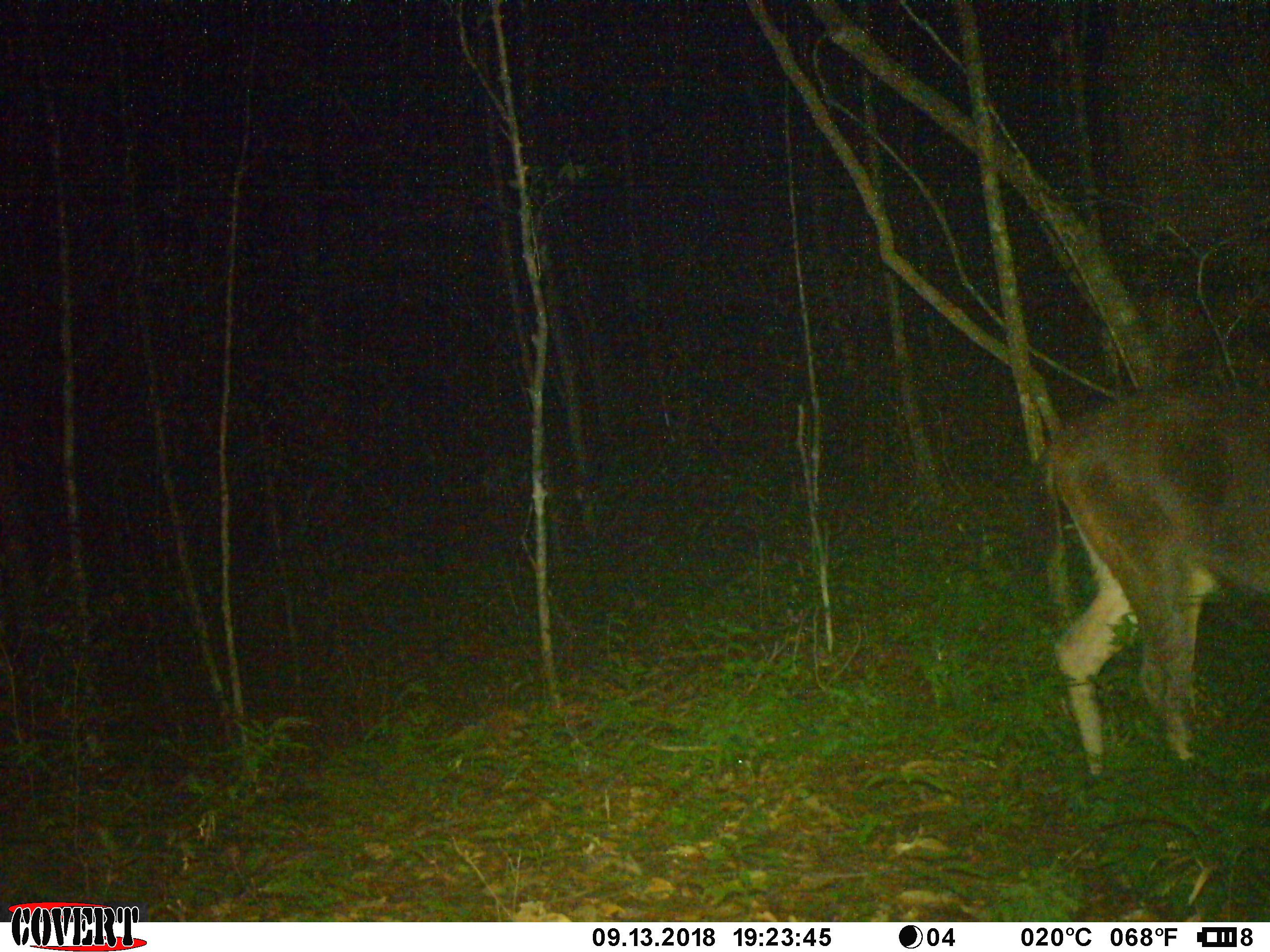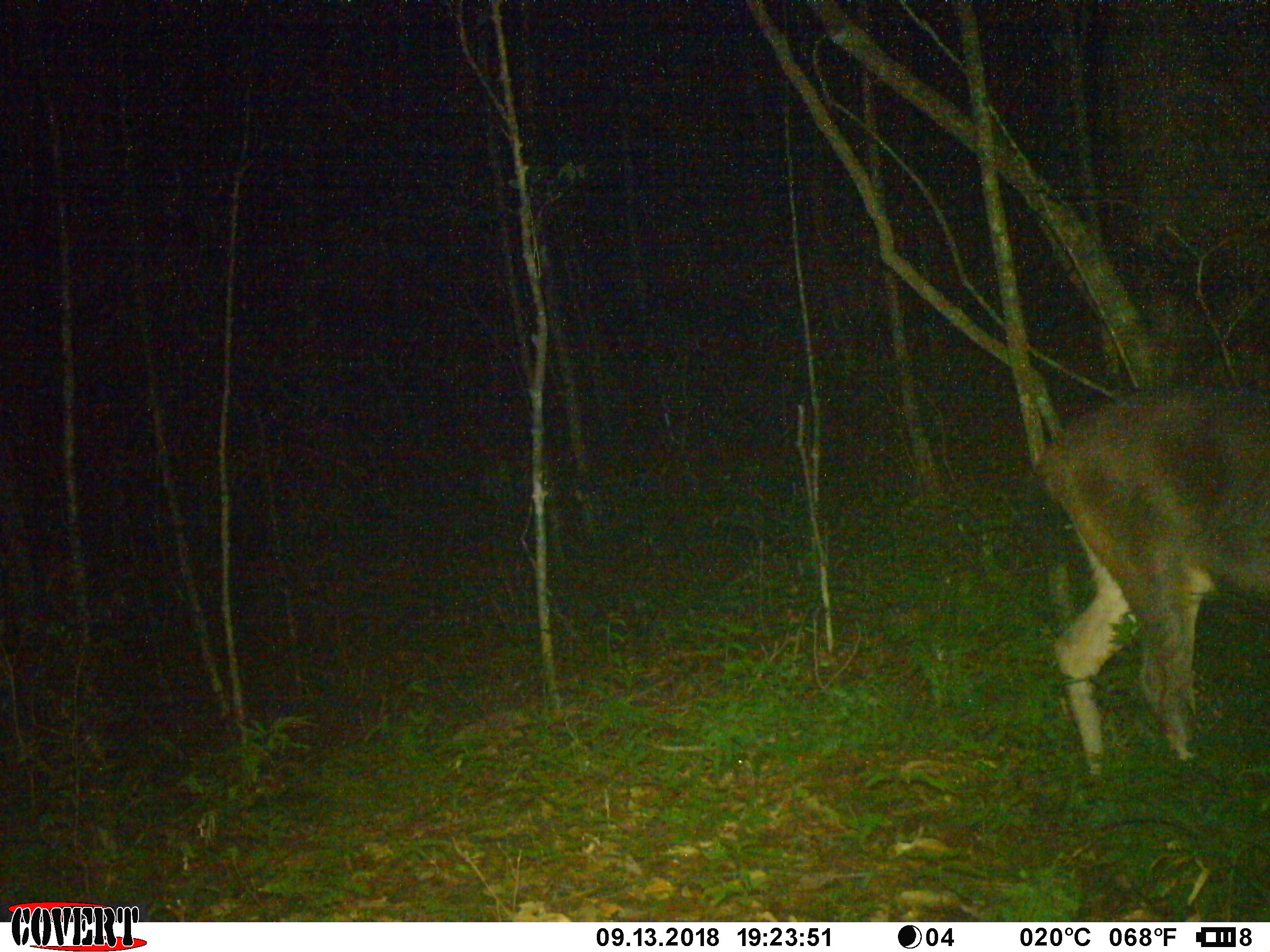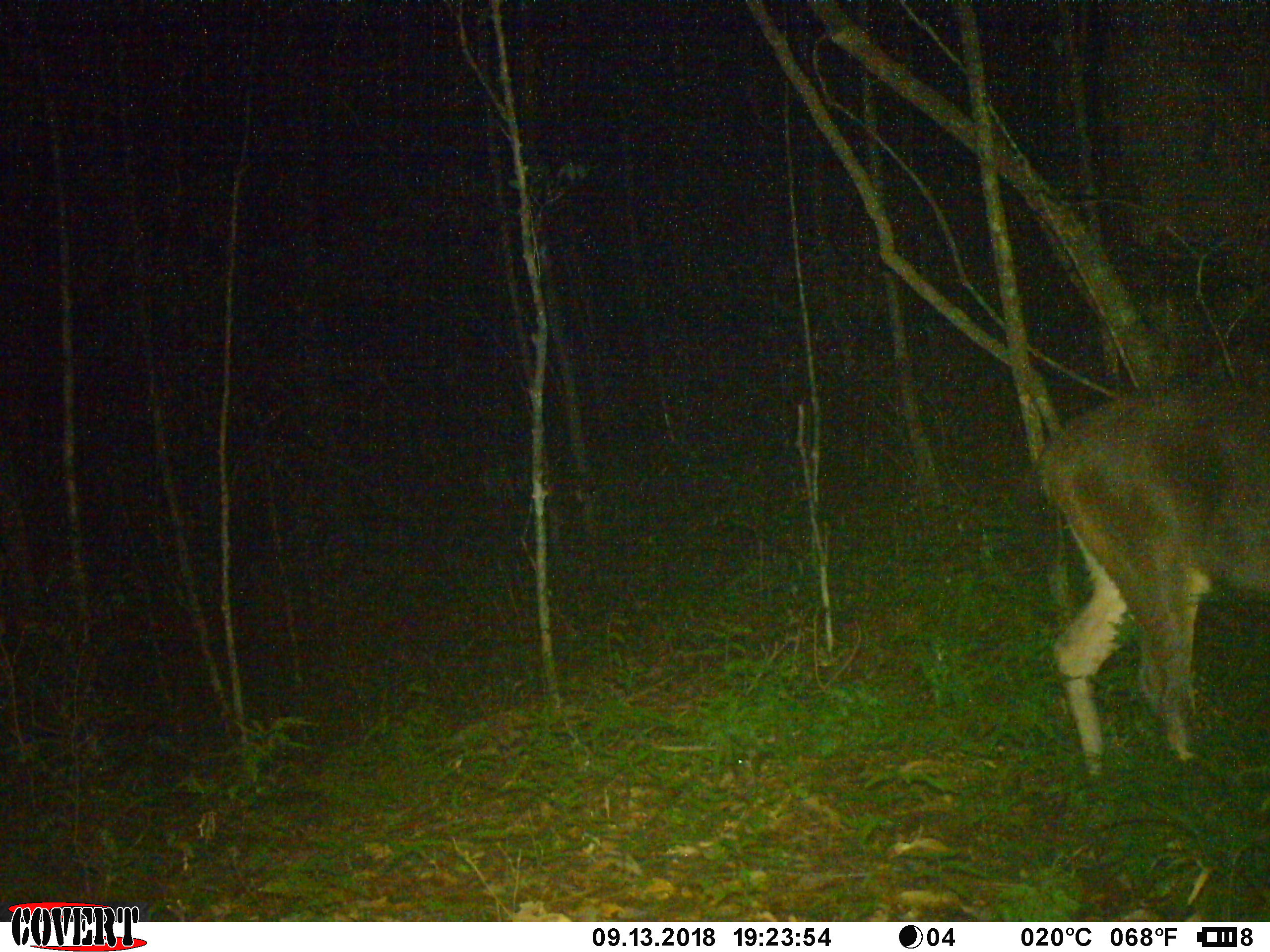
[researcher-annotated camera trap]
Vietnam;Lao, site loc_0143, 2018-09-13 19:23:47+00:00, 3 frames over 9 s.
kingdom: Animalia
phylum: Chordata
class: Mammalia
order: Artiodactyla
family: Cervidae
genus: Rusa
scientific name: Rusa unicolor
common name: sambar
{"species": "sambar (Rusa unicolor)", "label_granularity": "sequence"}